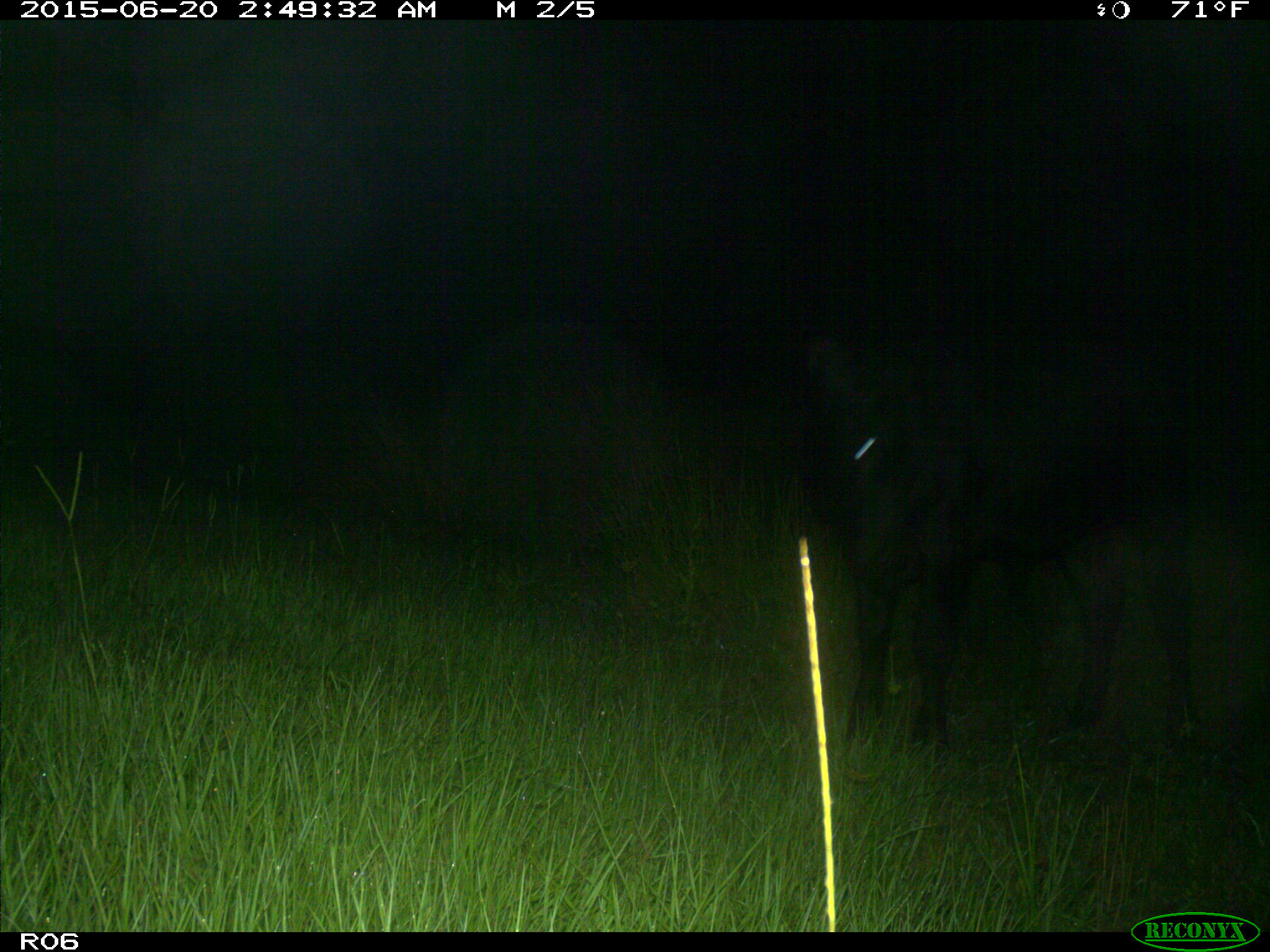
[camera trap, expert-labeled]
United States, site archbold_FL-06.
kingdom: Animalia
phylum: Chordata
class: Mammalia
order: Artiodactyla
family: Bovidae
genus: Bos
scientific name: Bos taurus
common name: domestic cow